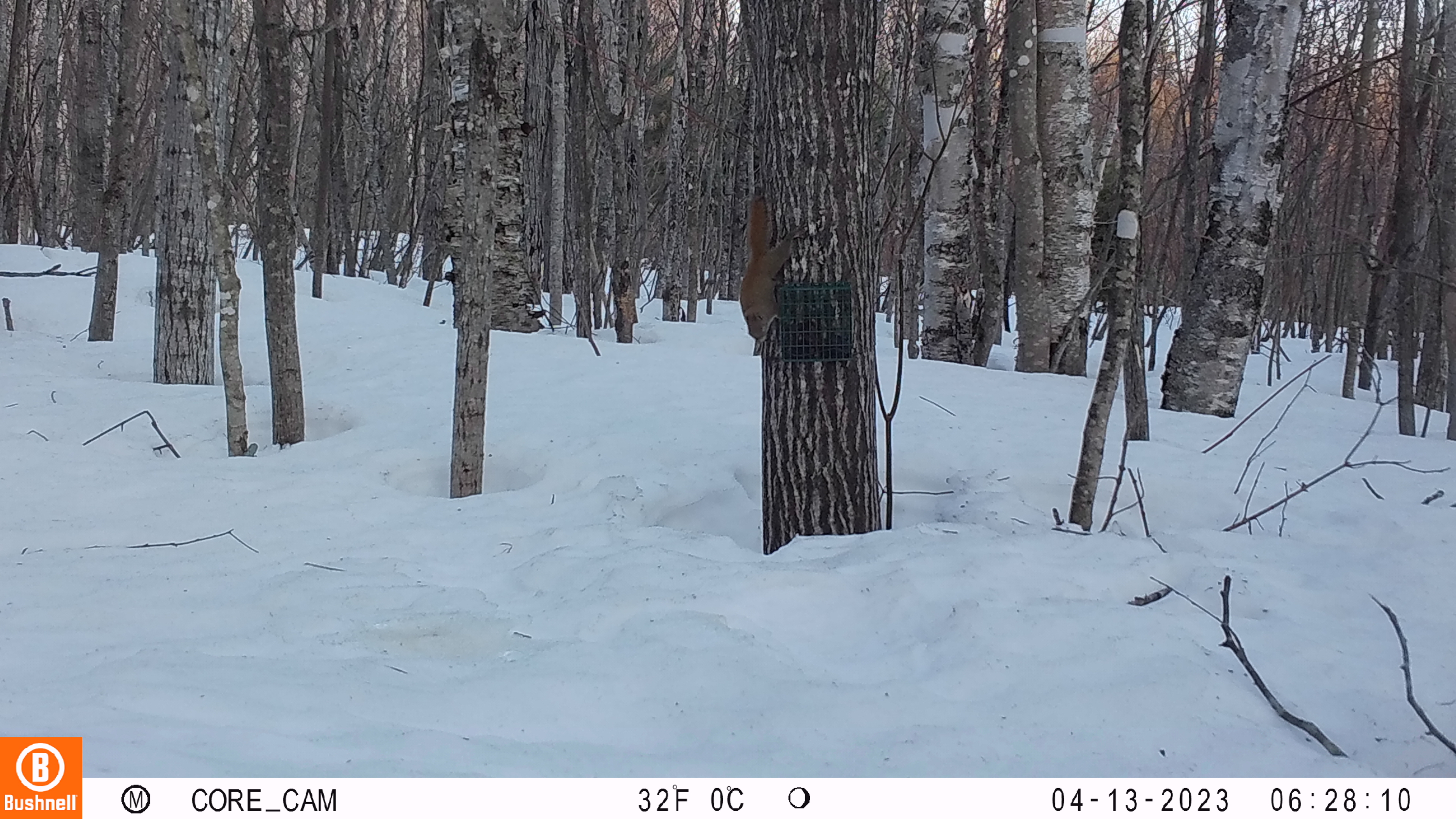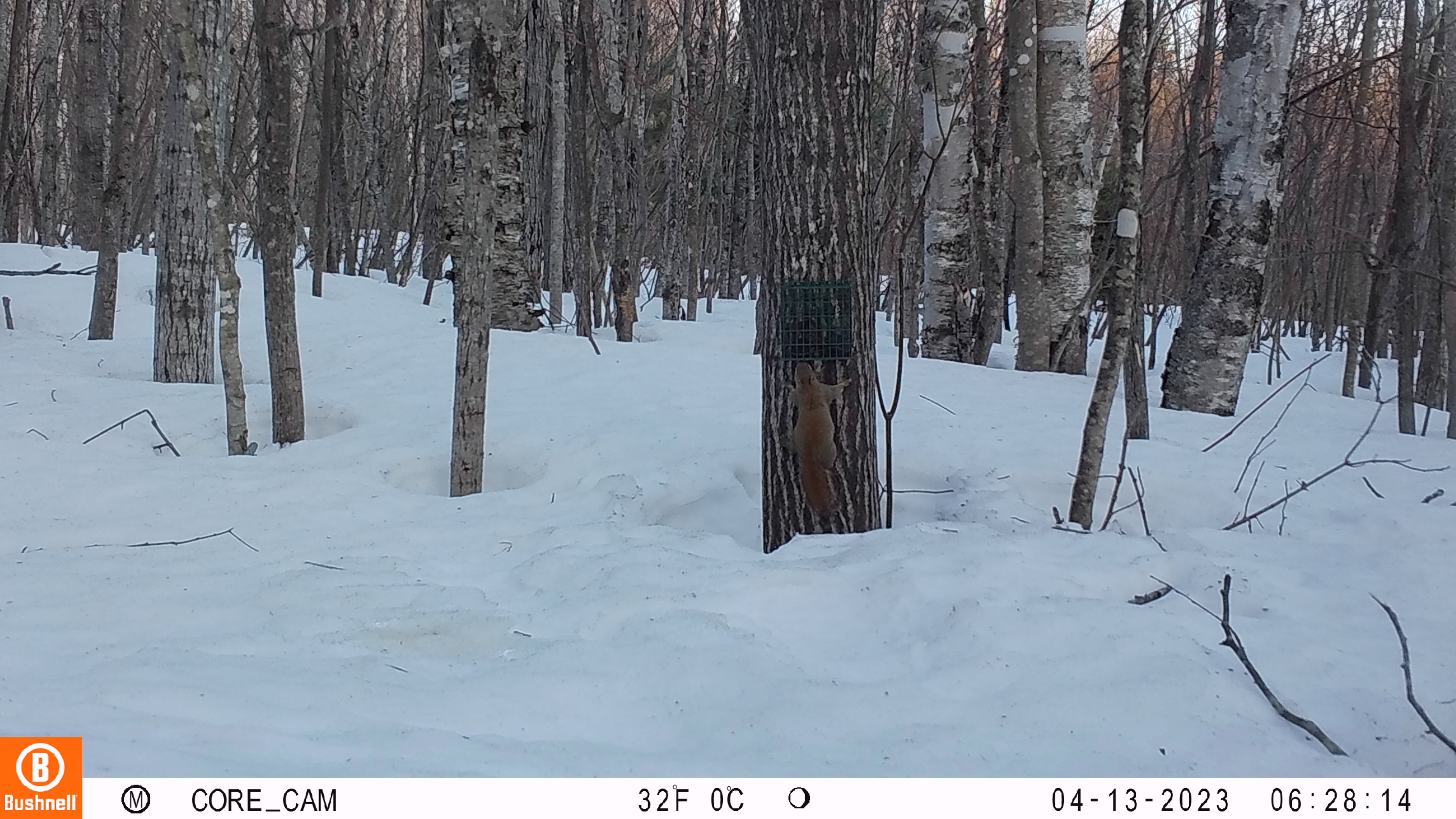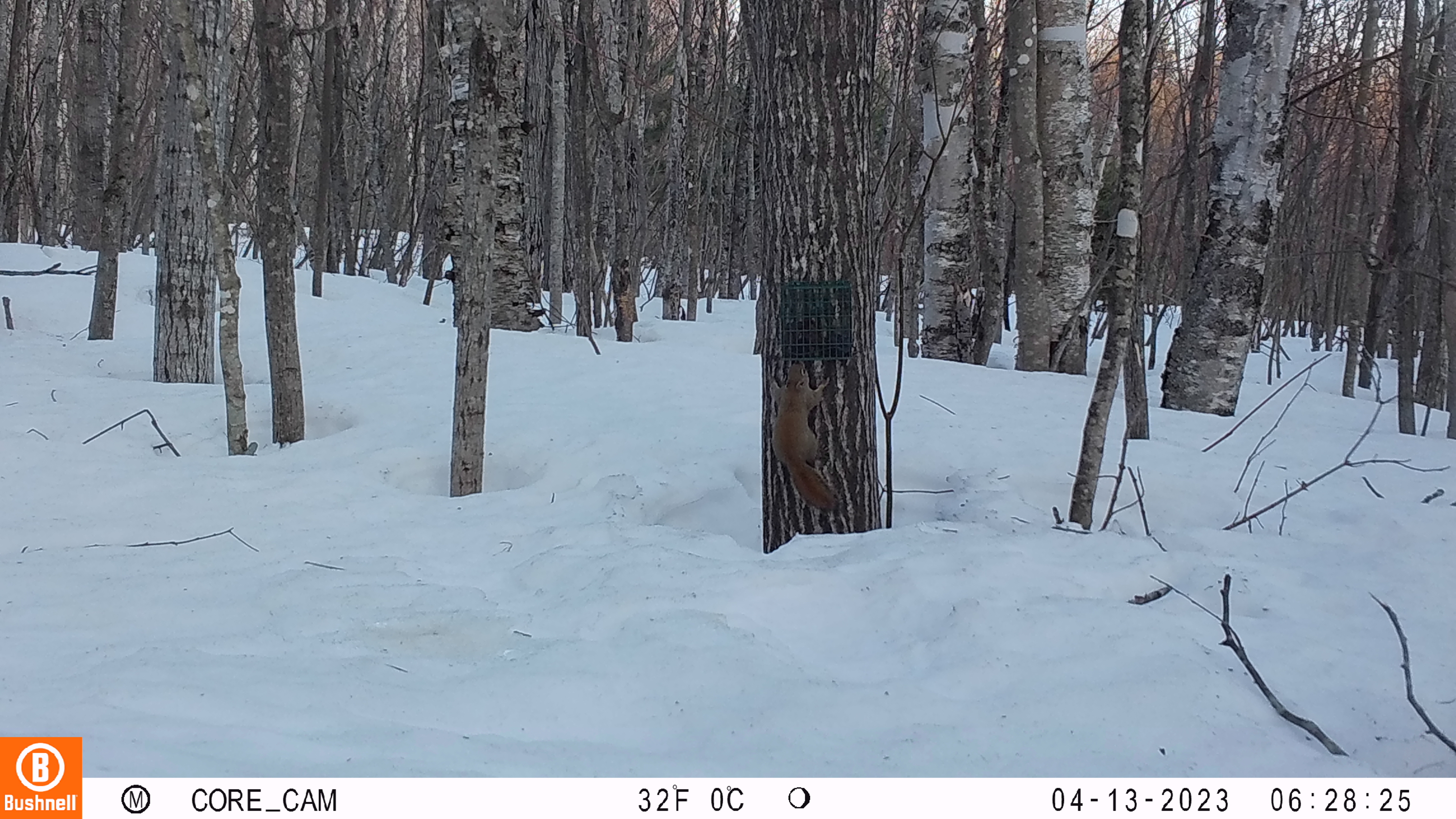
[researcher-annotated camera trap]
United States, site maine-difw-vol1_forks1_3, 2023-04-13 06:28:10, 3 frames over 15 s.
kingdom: Animalia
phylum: Chordata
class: Mammalia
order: Rodentia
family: Sciuridae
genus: Tamiasciurus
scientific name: Tamiasciurus hudsonicus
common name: red squirrel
Red squirrel (Tamiasciurus hudsonicus).